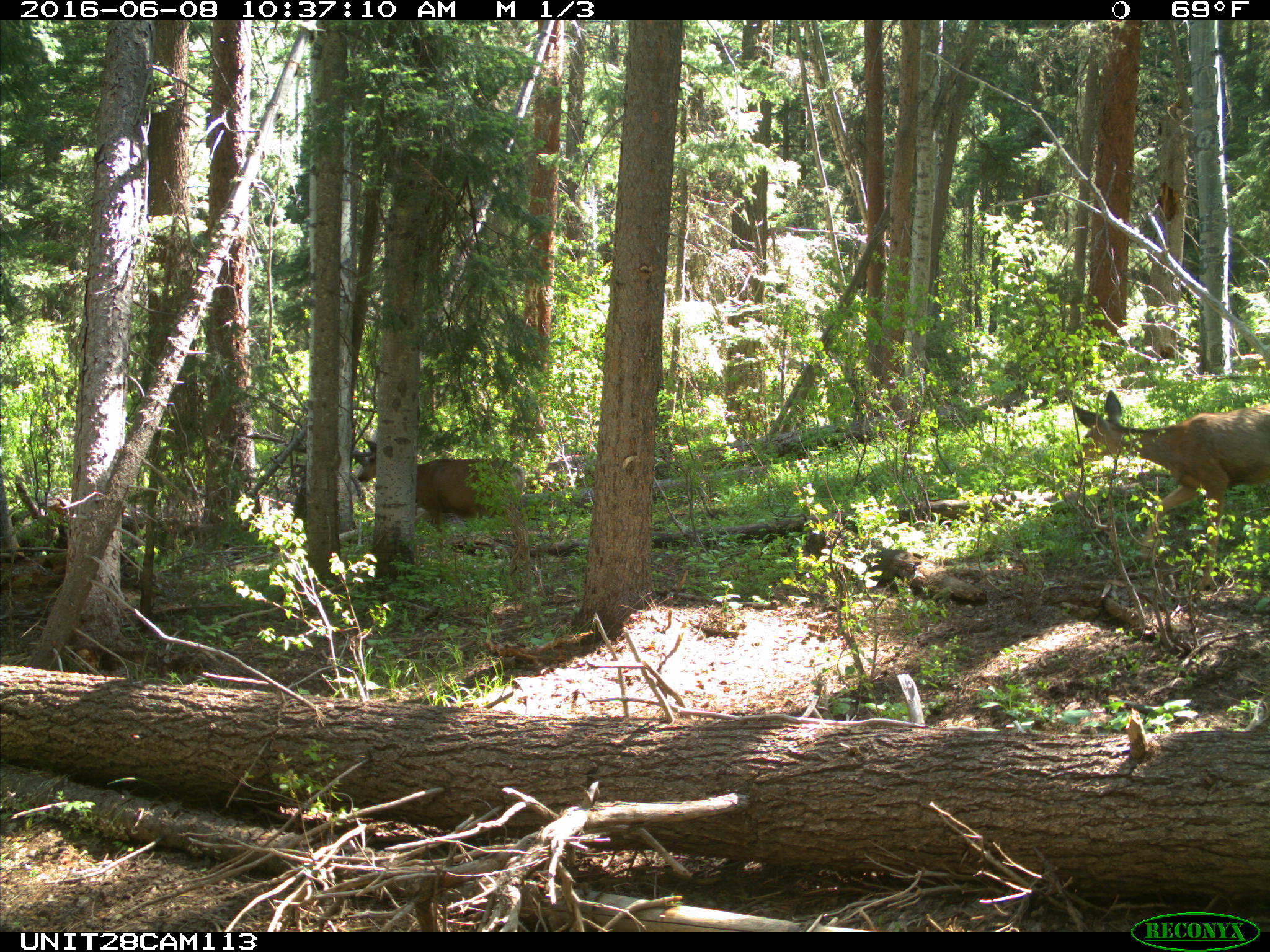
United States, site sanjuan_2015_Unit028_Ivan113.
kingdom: Animalia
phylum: Chordata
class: Mammalia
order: Artiodactyla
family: Cervidae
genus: Odocoileus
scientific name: Odocoileus hemionus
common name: mule deer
Odocoileus hemionus (mule deer).